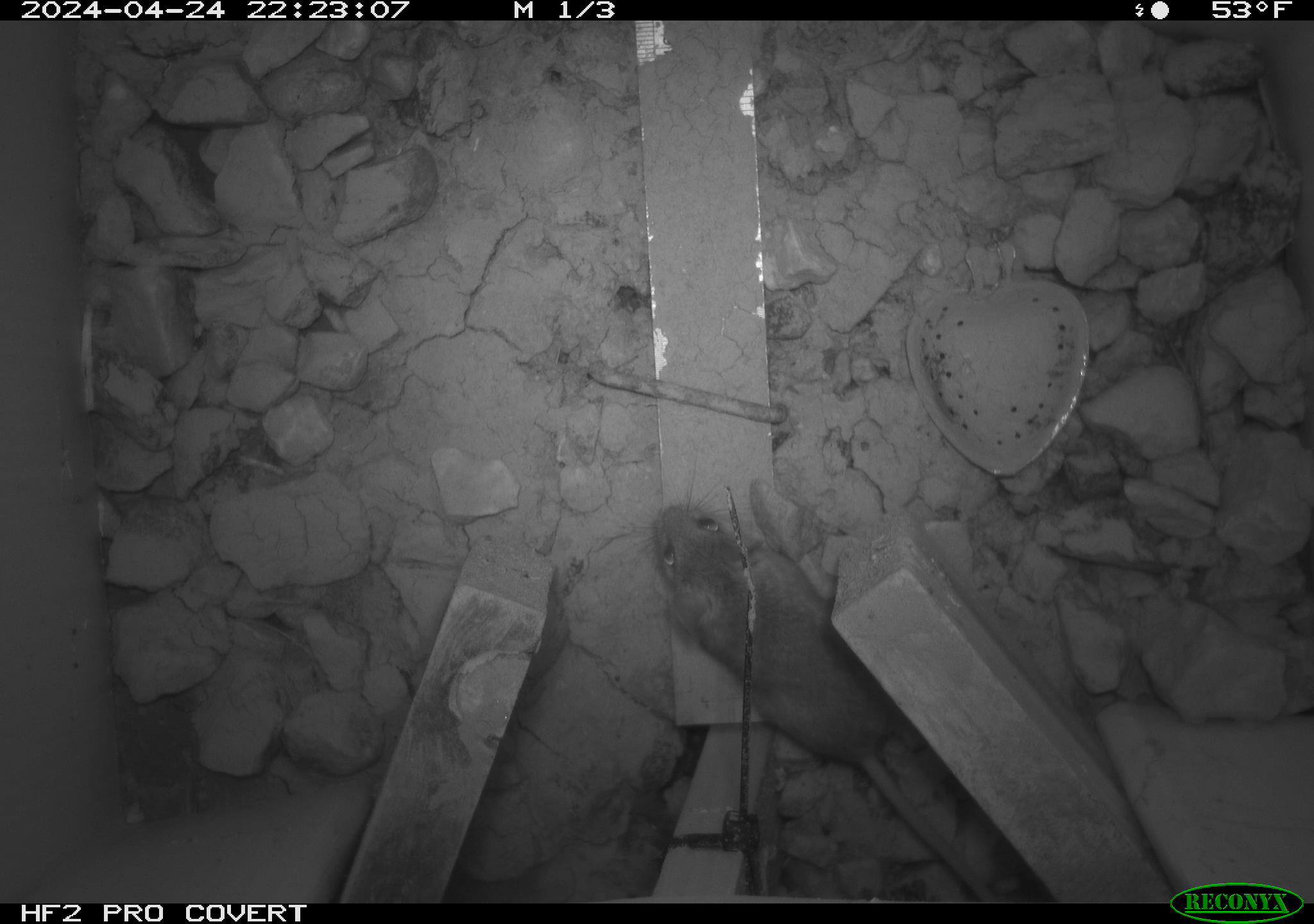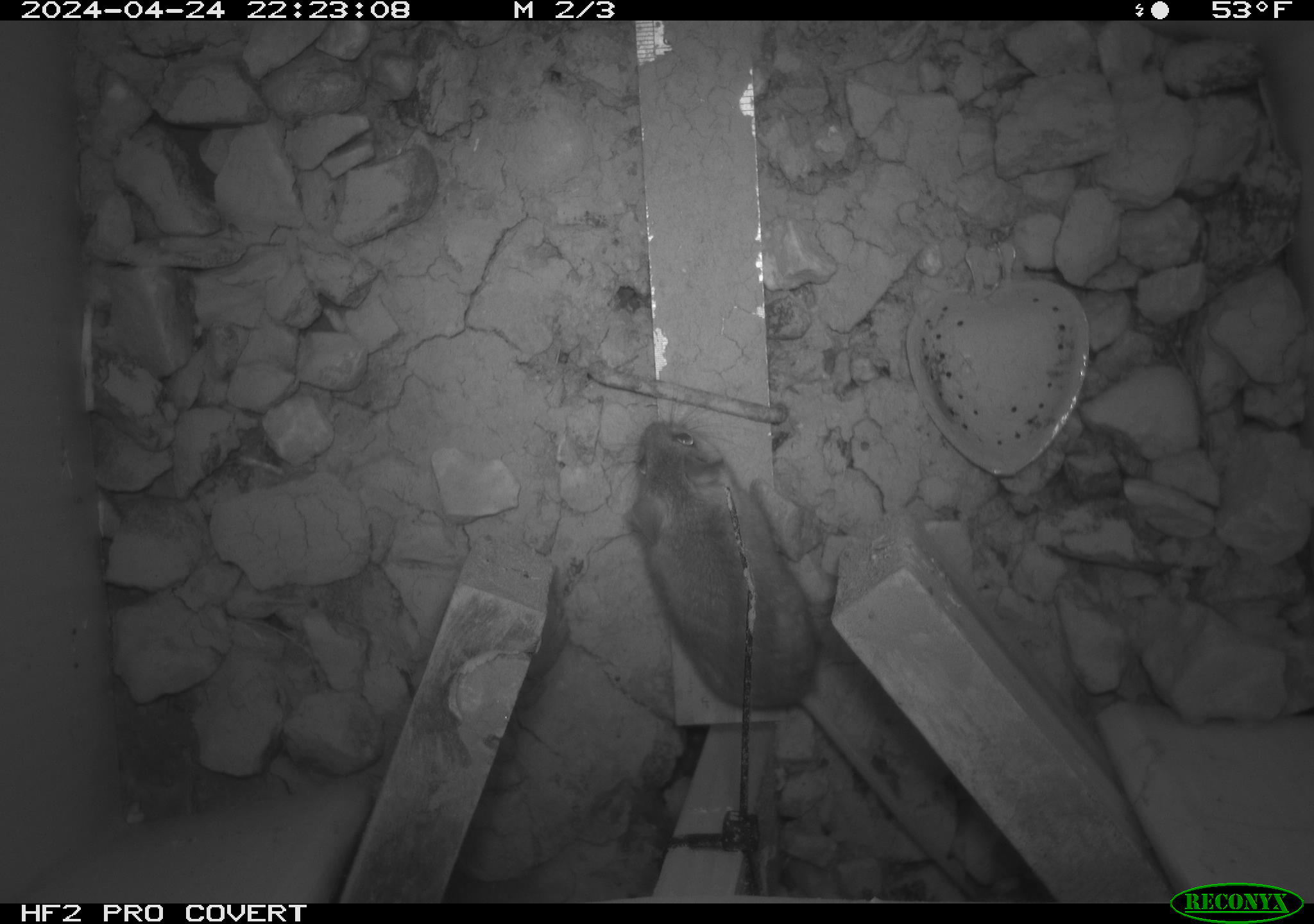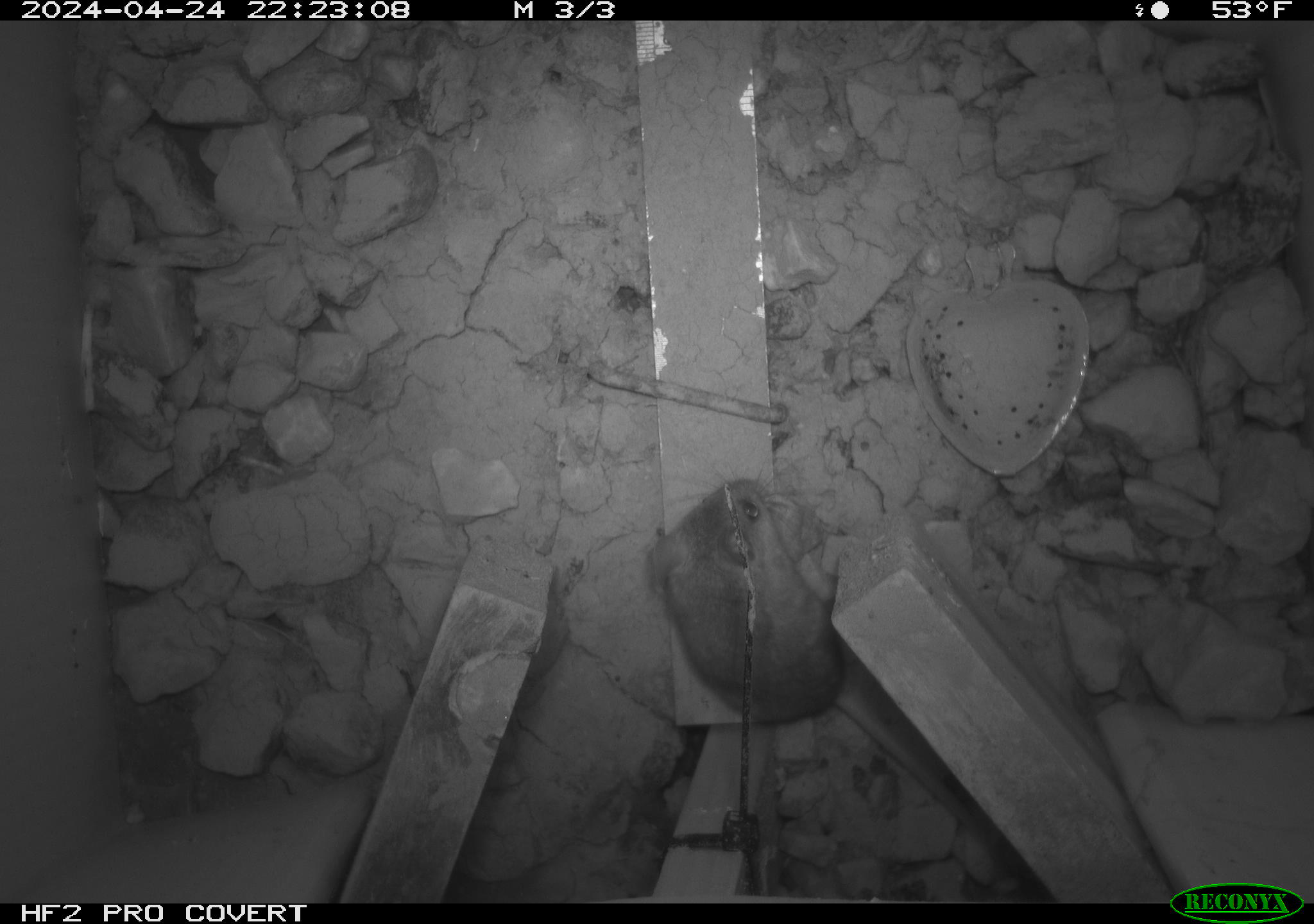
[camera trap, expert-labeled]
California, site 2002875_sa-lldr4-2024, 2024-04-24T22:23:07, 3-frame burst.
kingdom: Animalia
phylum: Chordata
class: Mammalia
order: Rodentia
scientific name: Rodentia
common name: mouse species